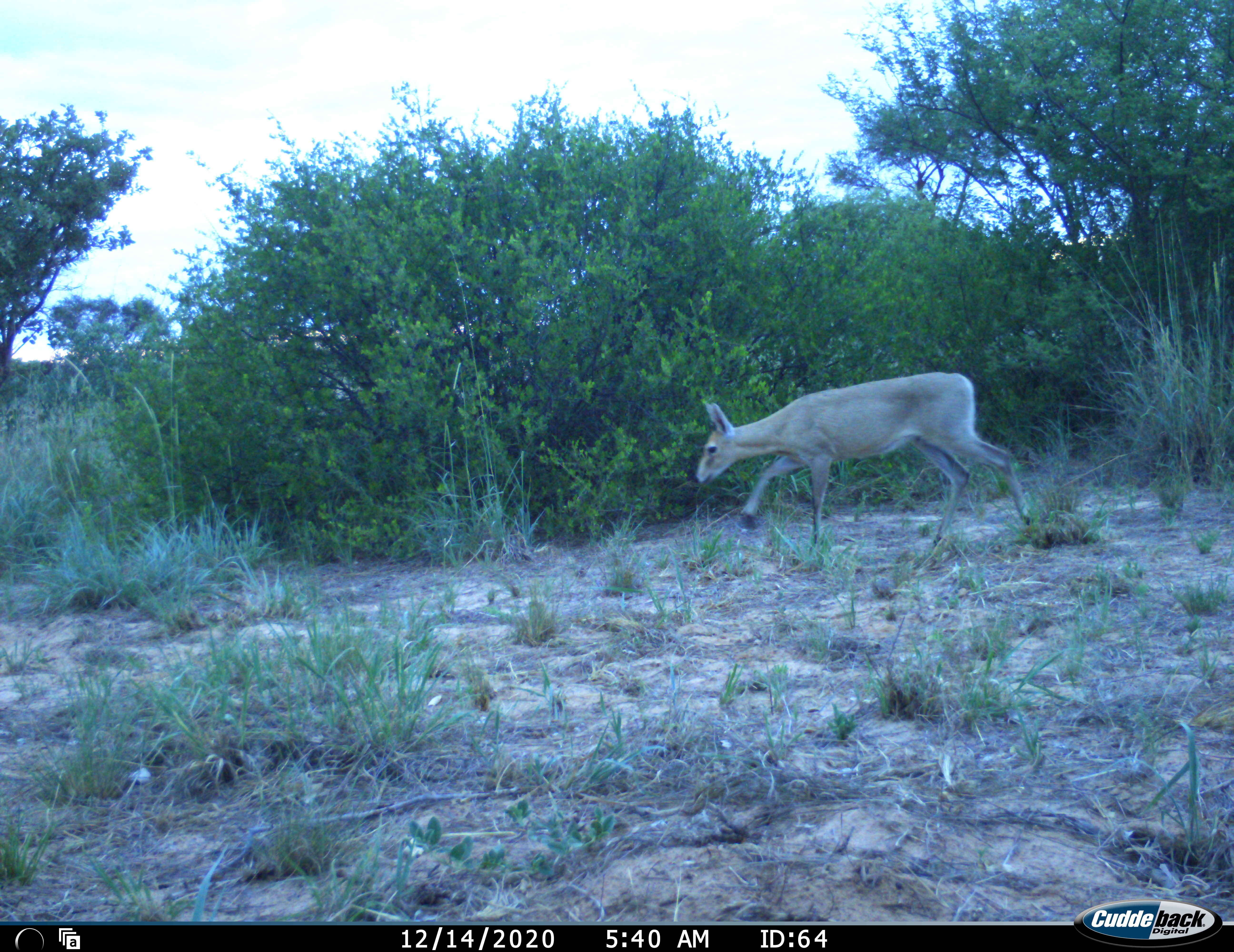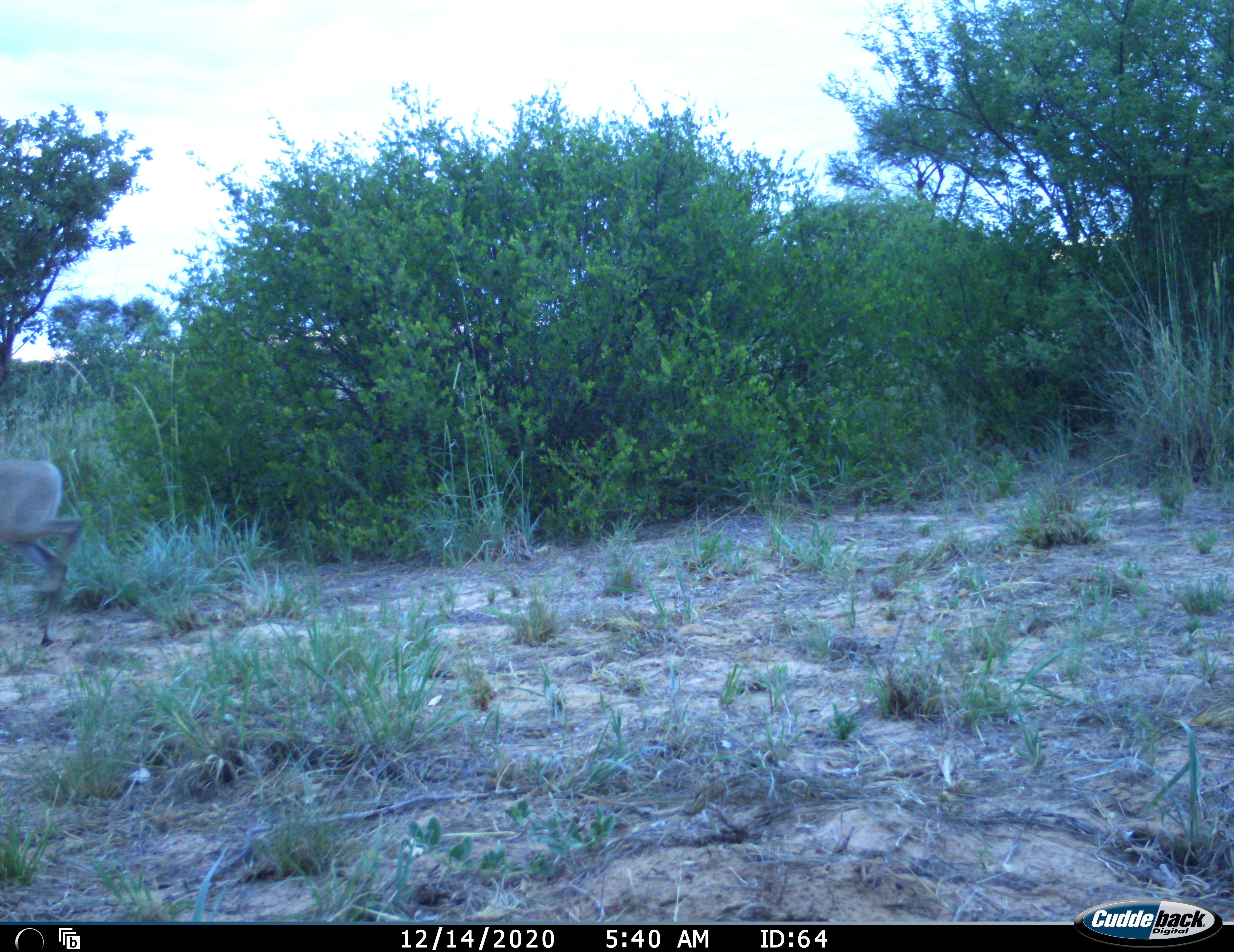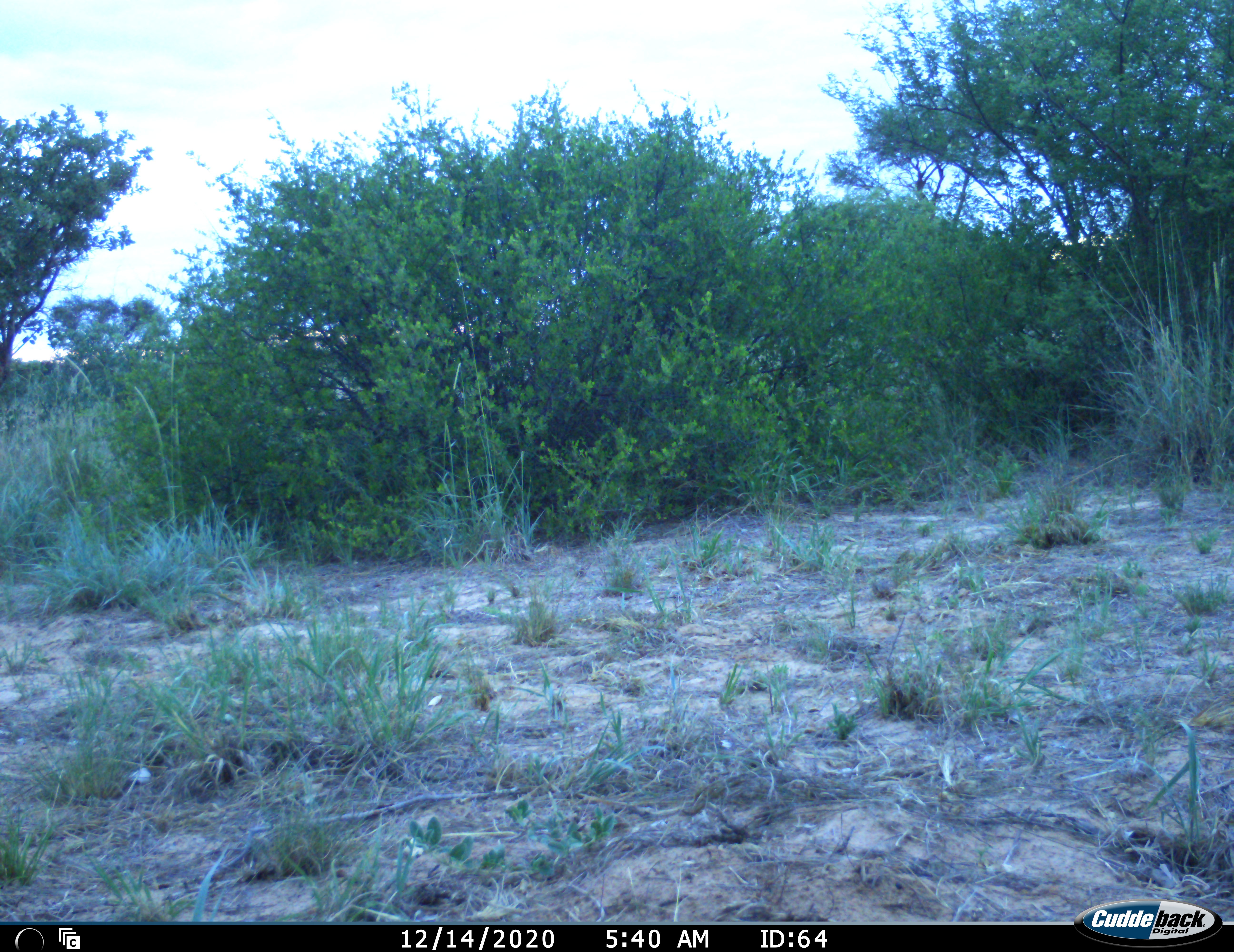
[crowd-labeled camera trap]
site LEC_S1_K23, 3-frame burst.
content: unidentified animal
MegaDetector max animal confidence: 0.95